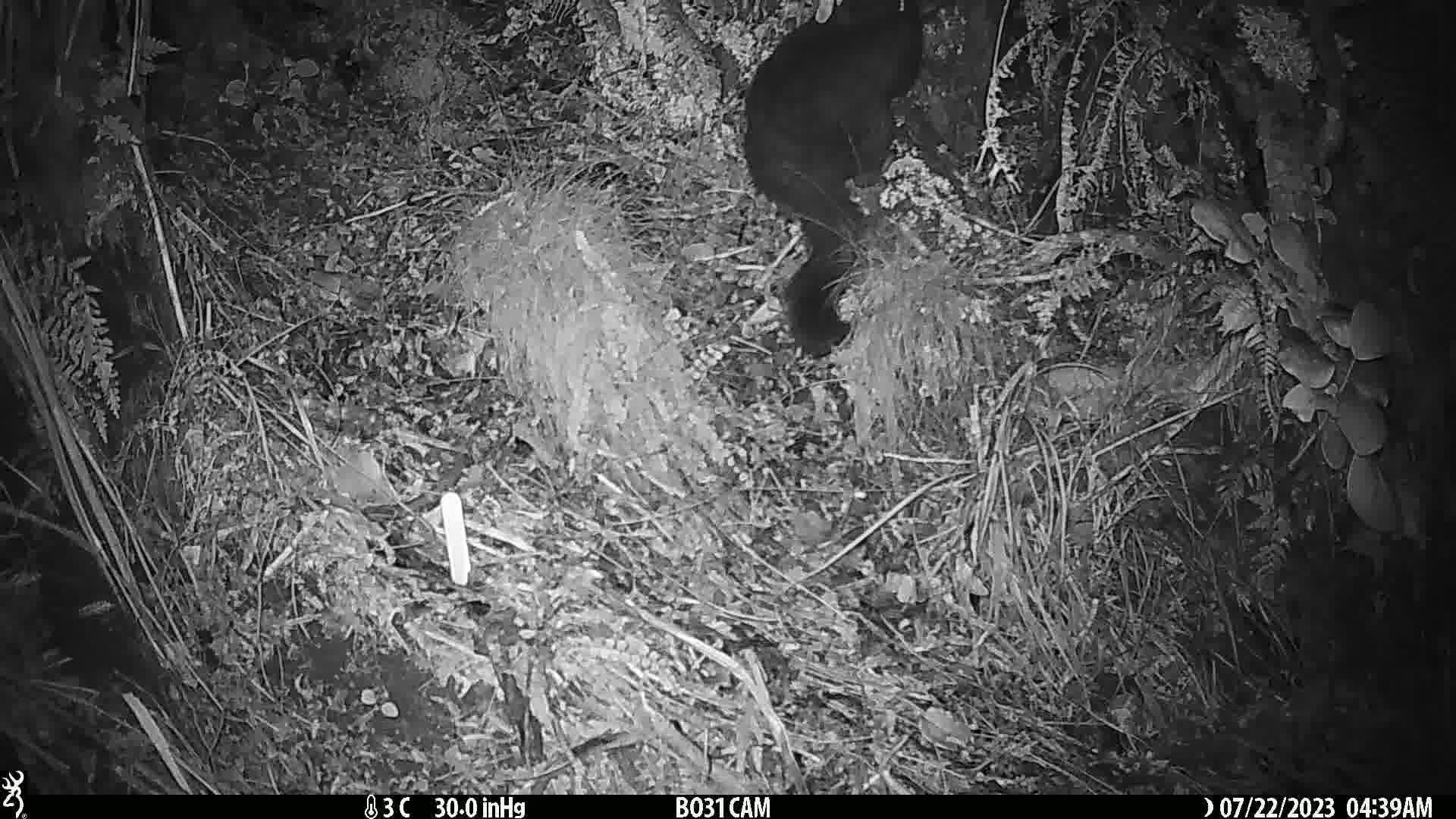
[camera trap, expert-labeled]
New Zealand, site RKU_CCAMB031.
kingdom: Animalia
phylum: Chordata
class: Mammalia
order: Diprotodontia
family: Phalangeridae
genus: Trichosurus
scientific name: Trichosurus vulpecula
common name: common brushtail possum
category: possum